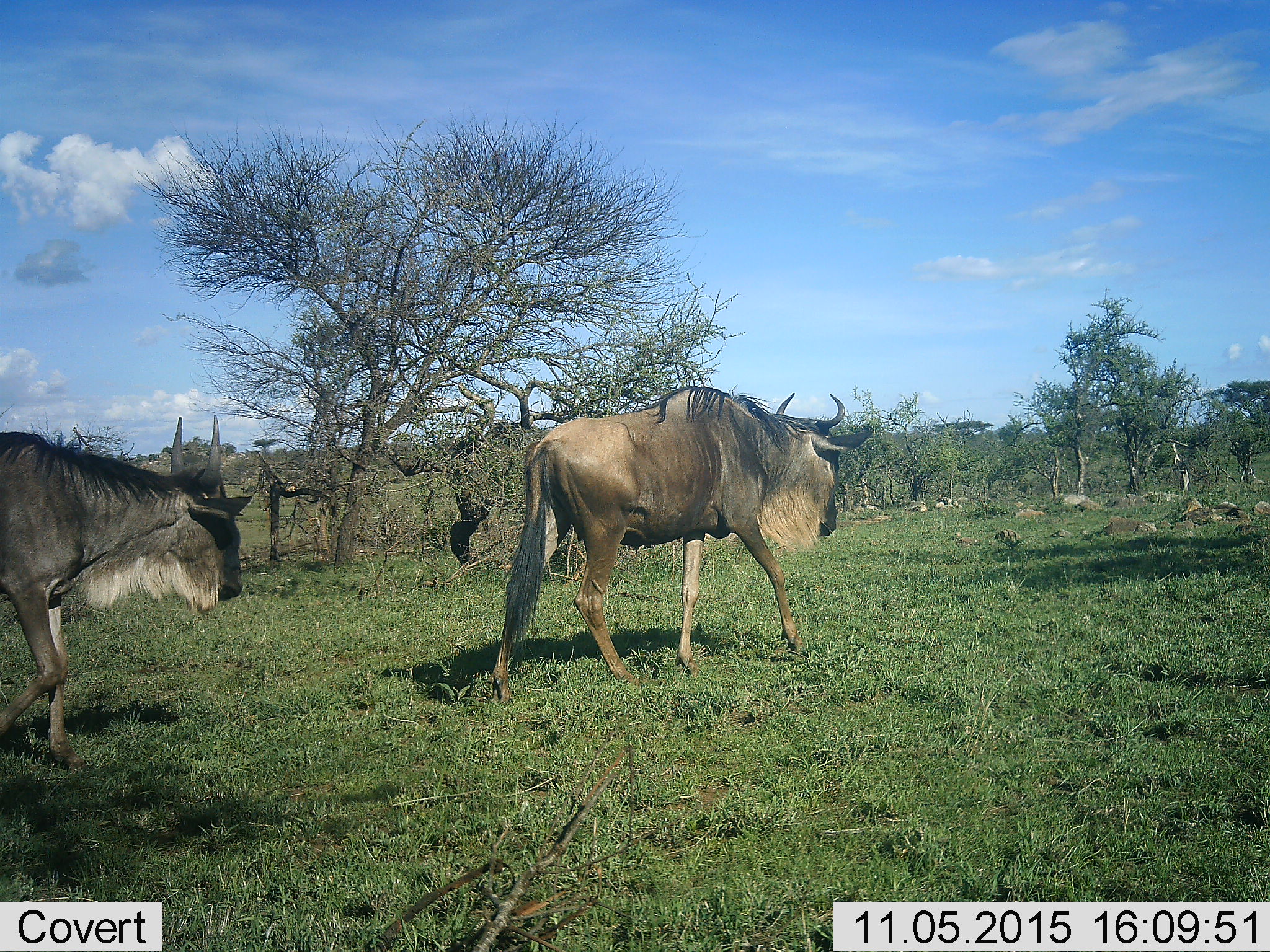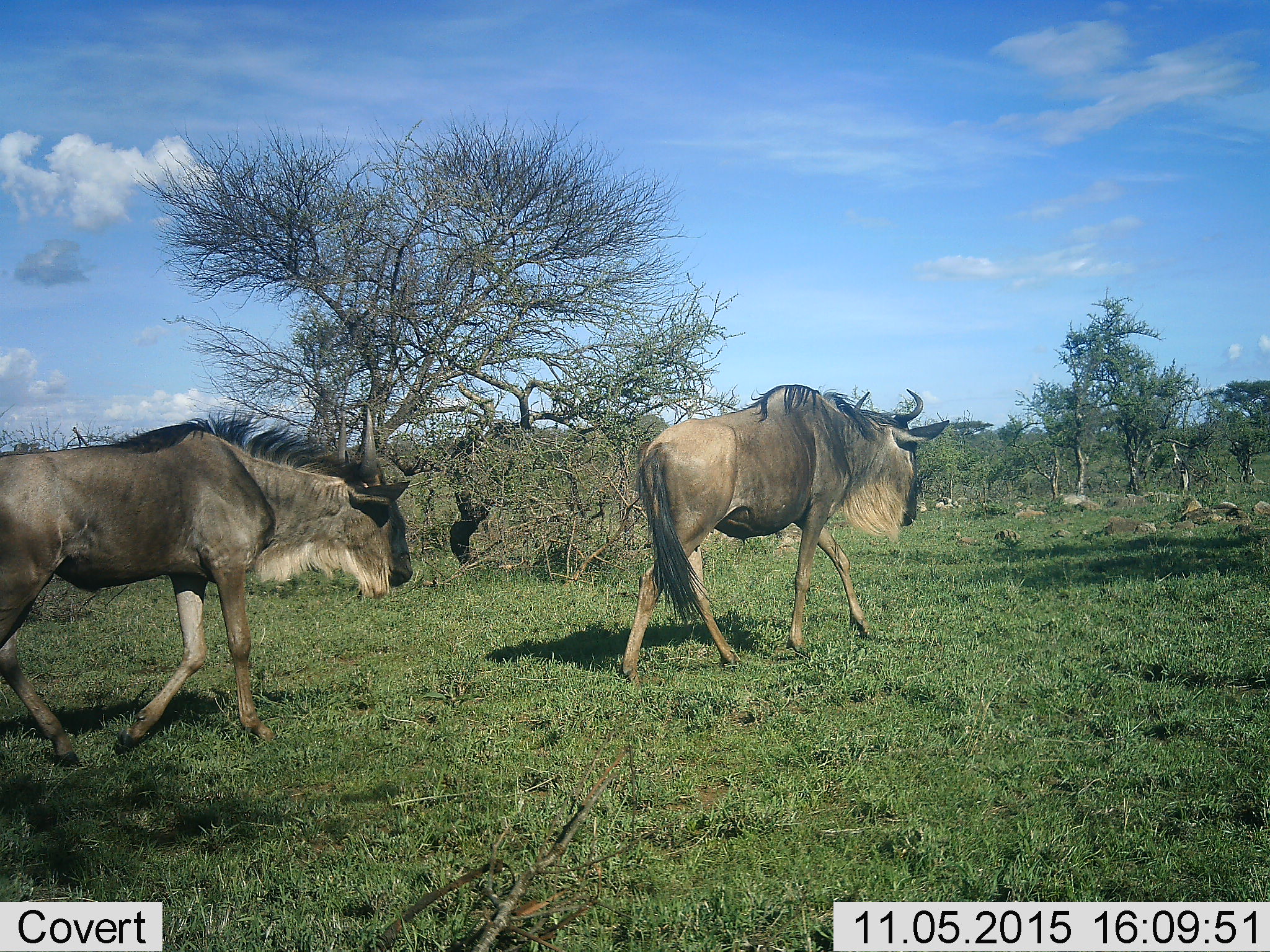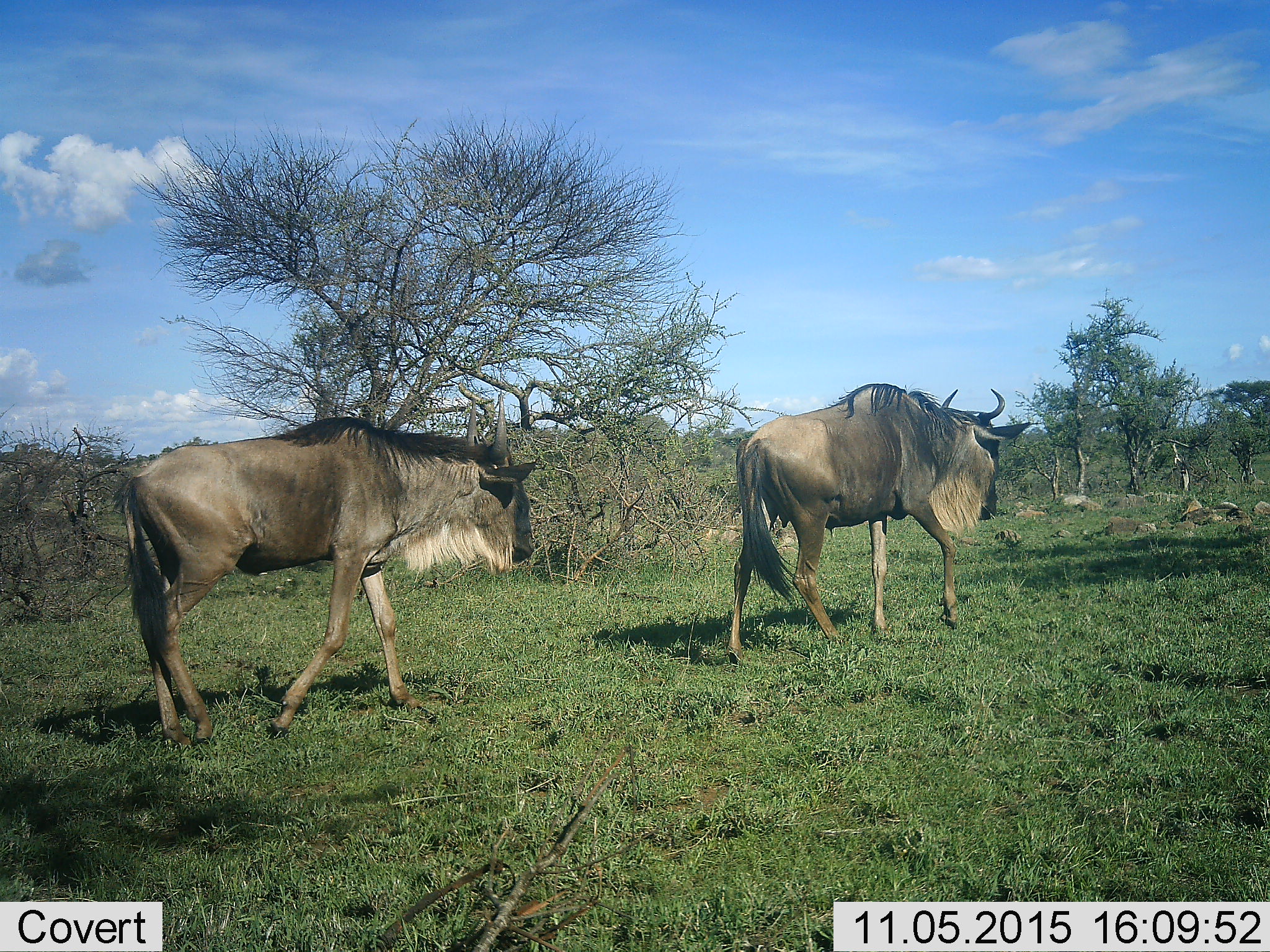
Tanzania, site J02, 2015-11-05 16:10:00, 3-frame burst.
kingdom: Animalia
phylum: Chordata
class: Mammalia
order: Artiodactyla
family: Bovidae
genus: Connochaetes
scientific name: Connochaetes taurinus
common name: blue wildebeest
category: wildebeest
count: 2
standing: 10%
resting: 0%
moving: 100%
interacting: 0%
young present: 10%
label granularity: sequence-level